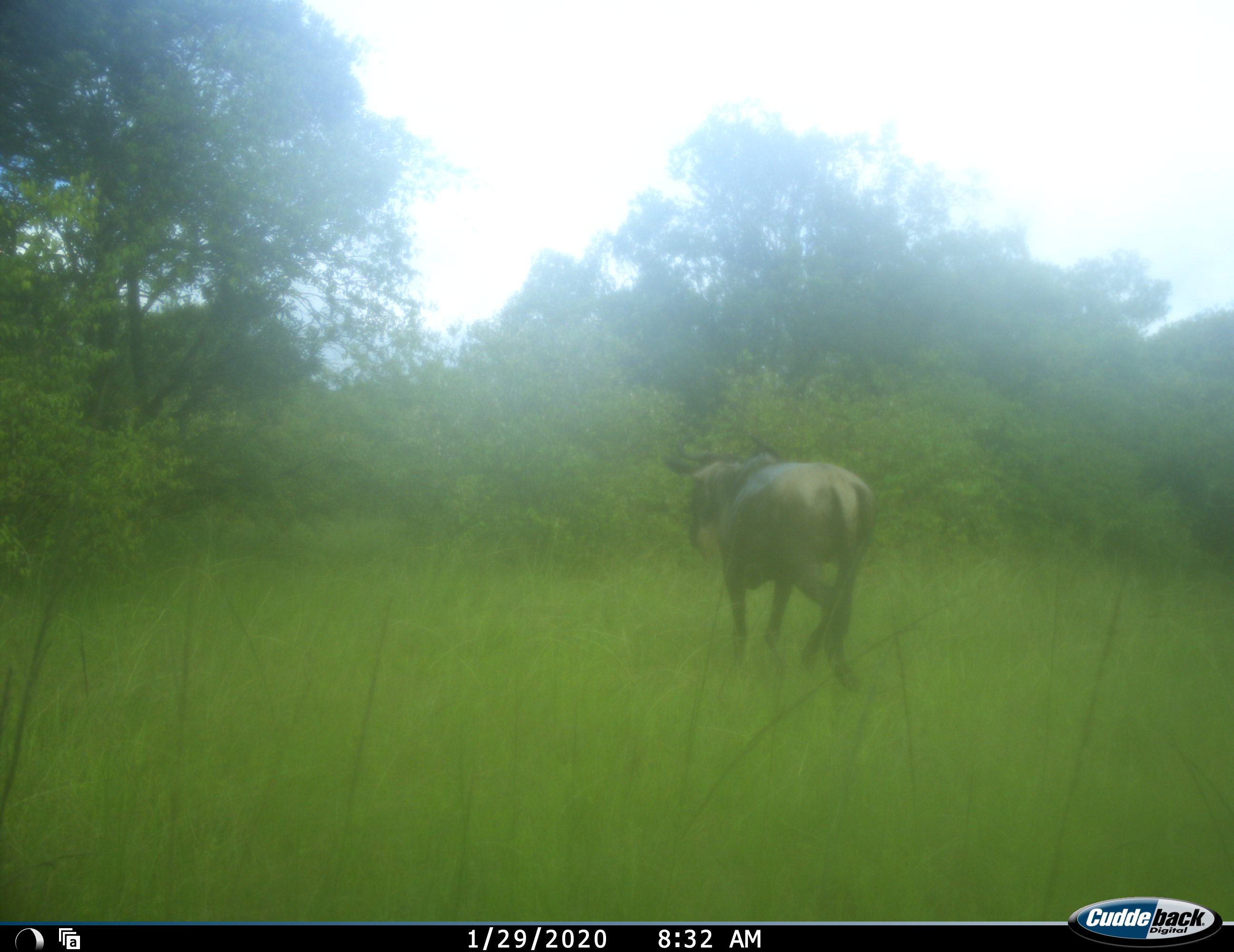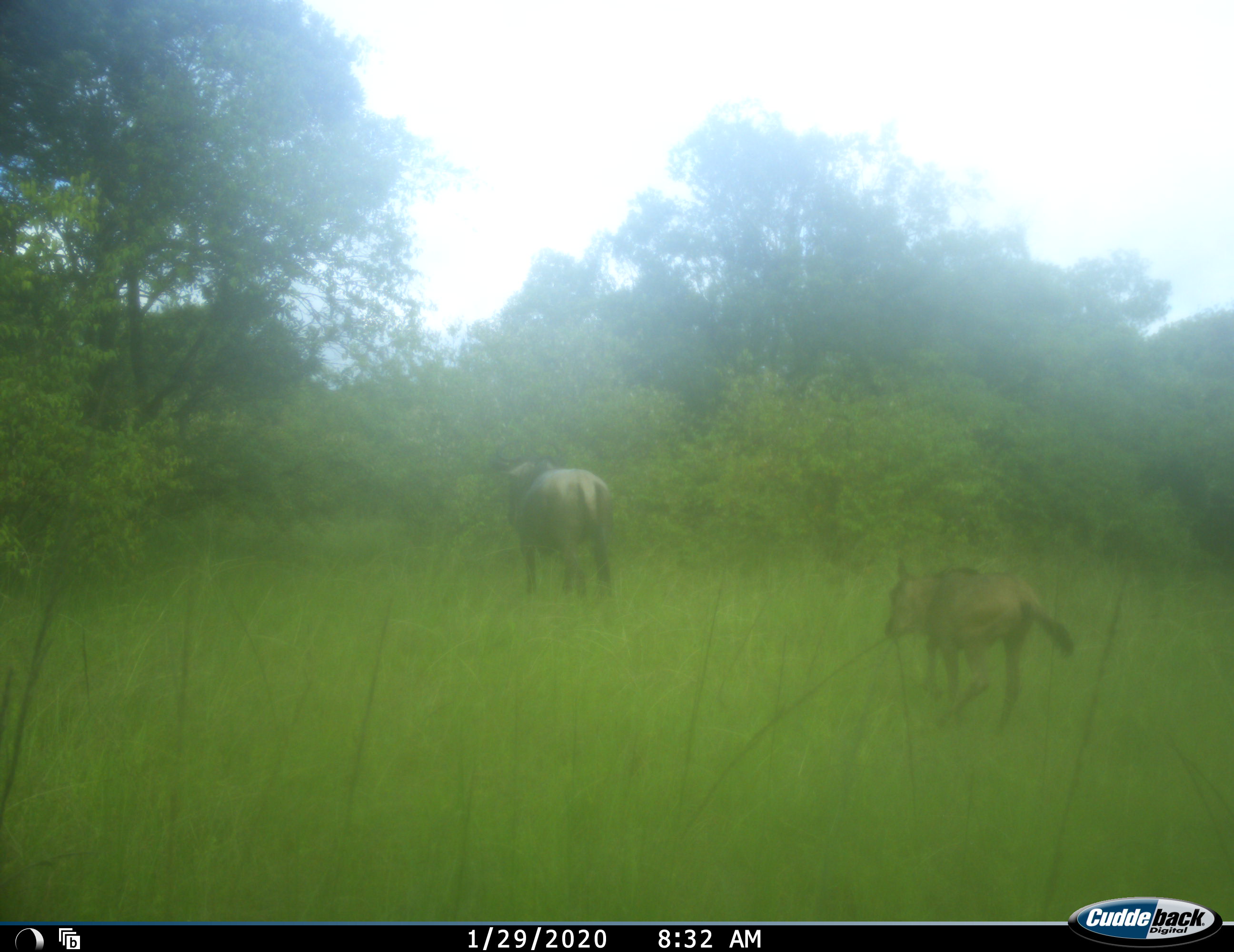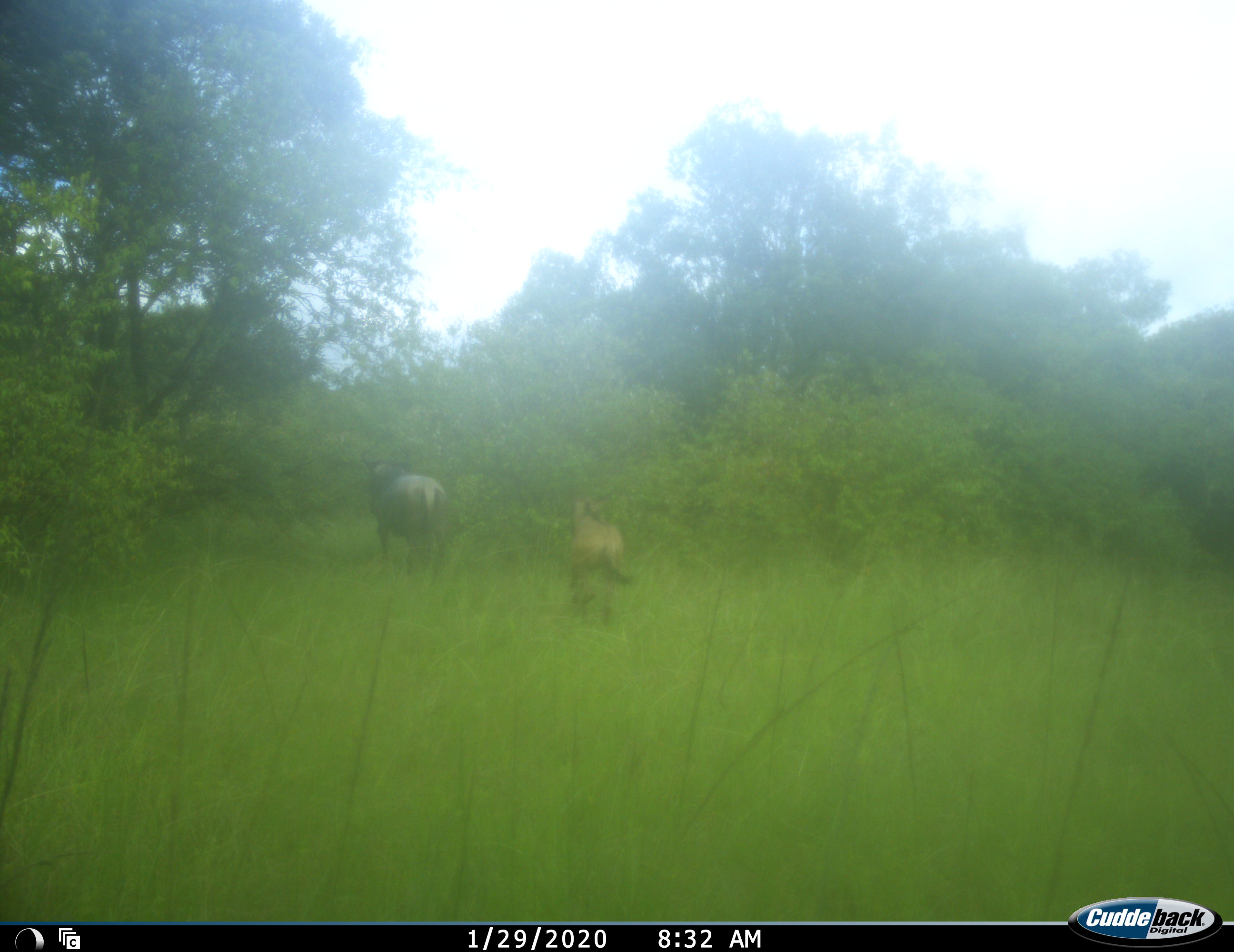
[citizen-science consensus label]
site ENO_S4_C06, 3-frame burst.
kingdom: Animalia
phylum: Chordata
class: Mammalia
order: Artiodactyla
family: Bovidae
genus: Connochaetes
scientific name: Connochaetes taurinus taurinus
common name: blue wildebeest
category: wildebeestblue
Wildebeestblue (blue wildebeest) (Connochaetes taurinus taurinus), count 2. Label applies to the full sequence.